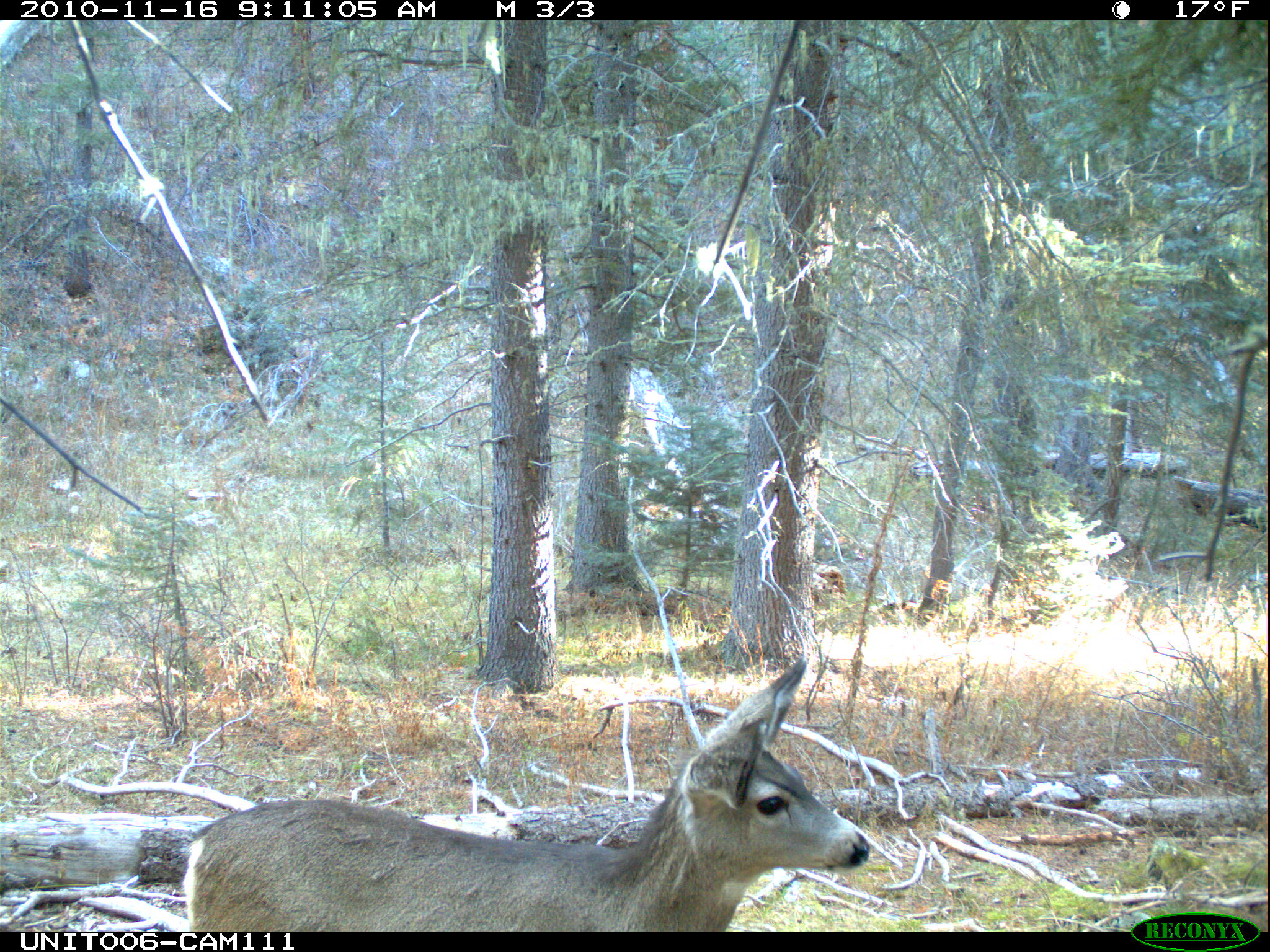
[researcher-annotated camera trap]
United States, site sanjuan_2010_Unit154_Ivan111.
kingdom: Animalia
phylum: Chordata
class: Mammalia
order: Artiodactyla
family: Cervidae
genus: Odocoileus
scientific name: Odocoileus hemionus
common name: mule deer